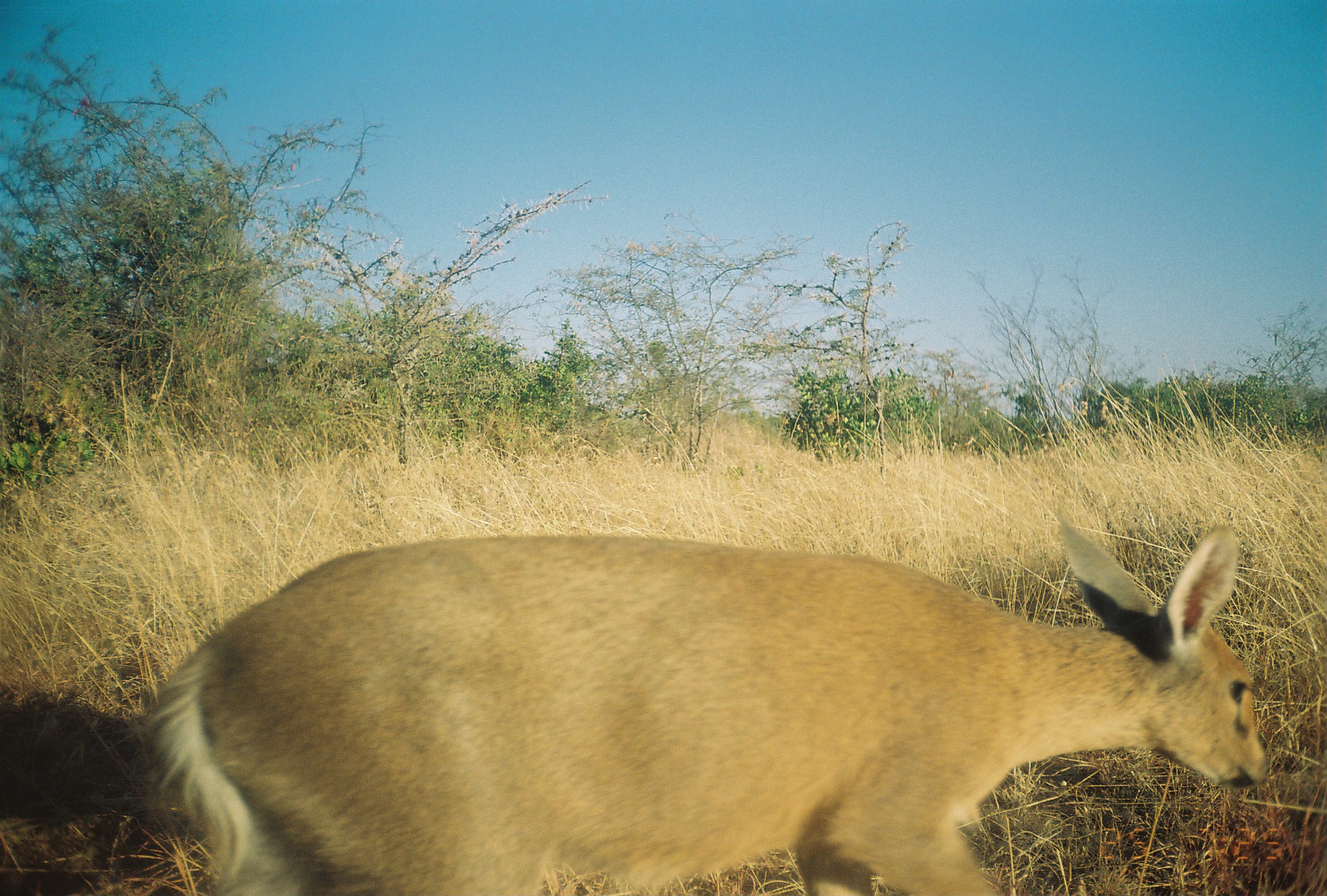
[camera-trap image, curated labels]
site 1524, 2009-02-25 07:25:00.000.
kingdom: Animalia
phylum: Chordata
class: Mammalia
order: Artiodactyla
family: Bovidae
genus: Sylvicapra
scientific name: Sylvicapra grimmia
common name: bush duiker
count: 1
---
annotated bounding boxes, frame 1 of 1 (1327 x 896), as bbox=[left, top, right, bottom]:
sylvicapra grimmia: bbox=[146, 514, 1271, 896]